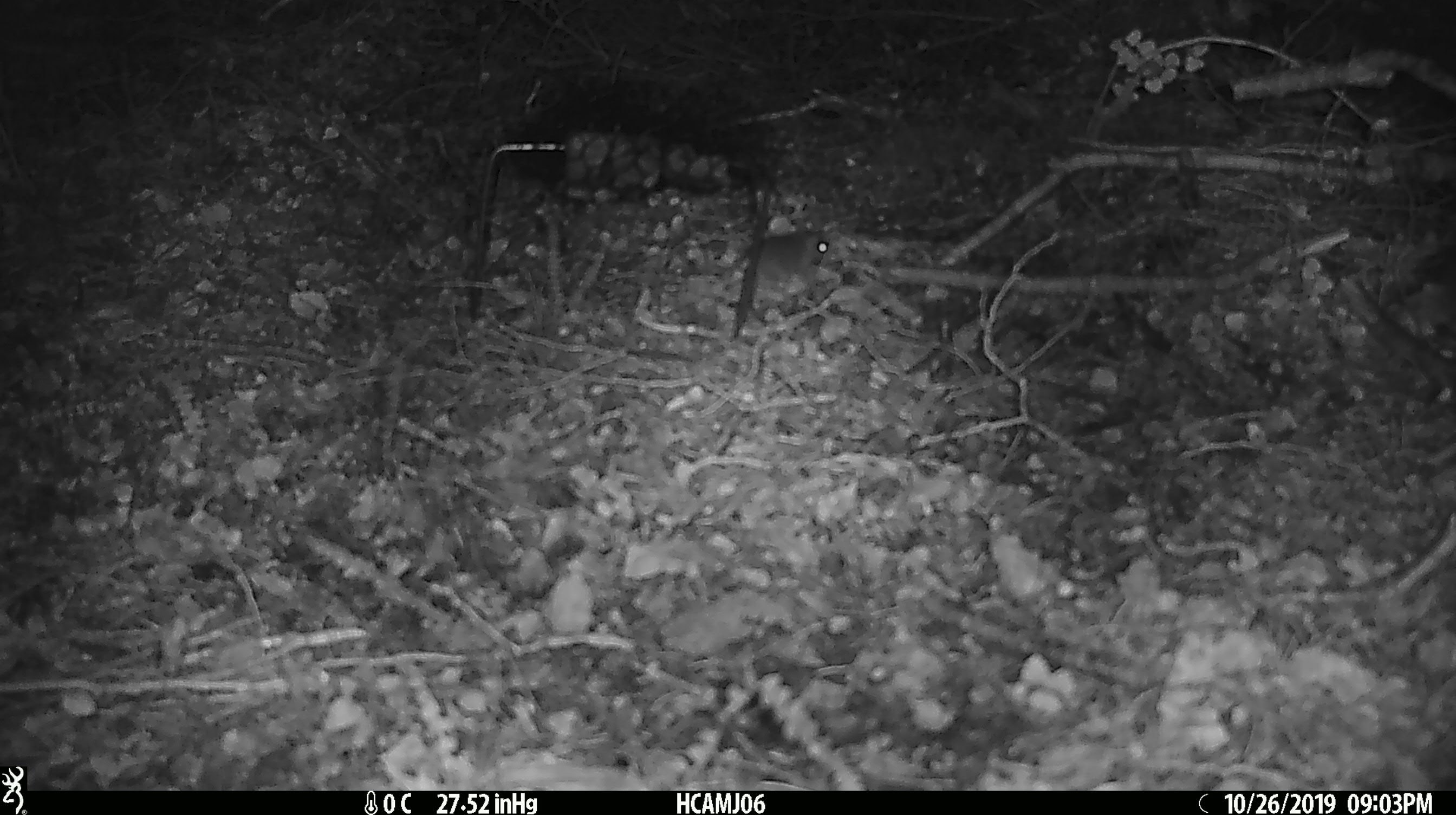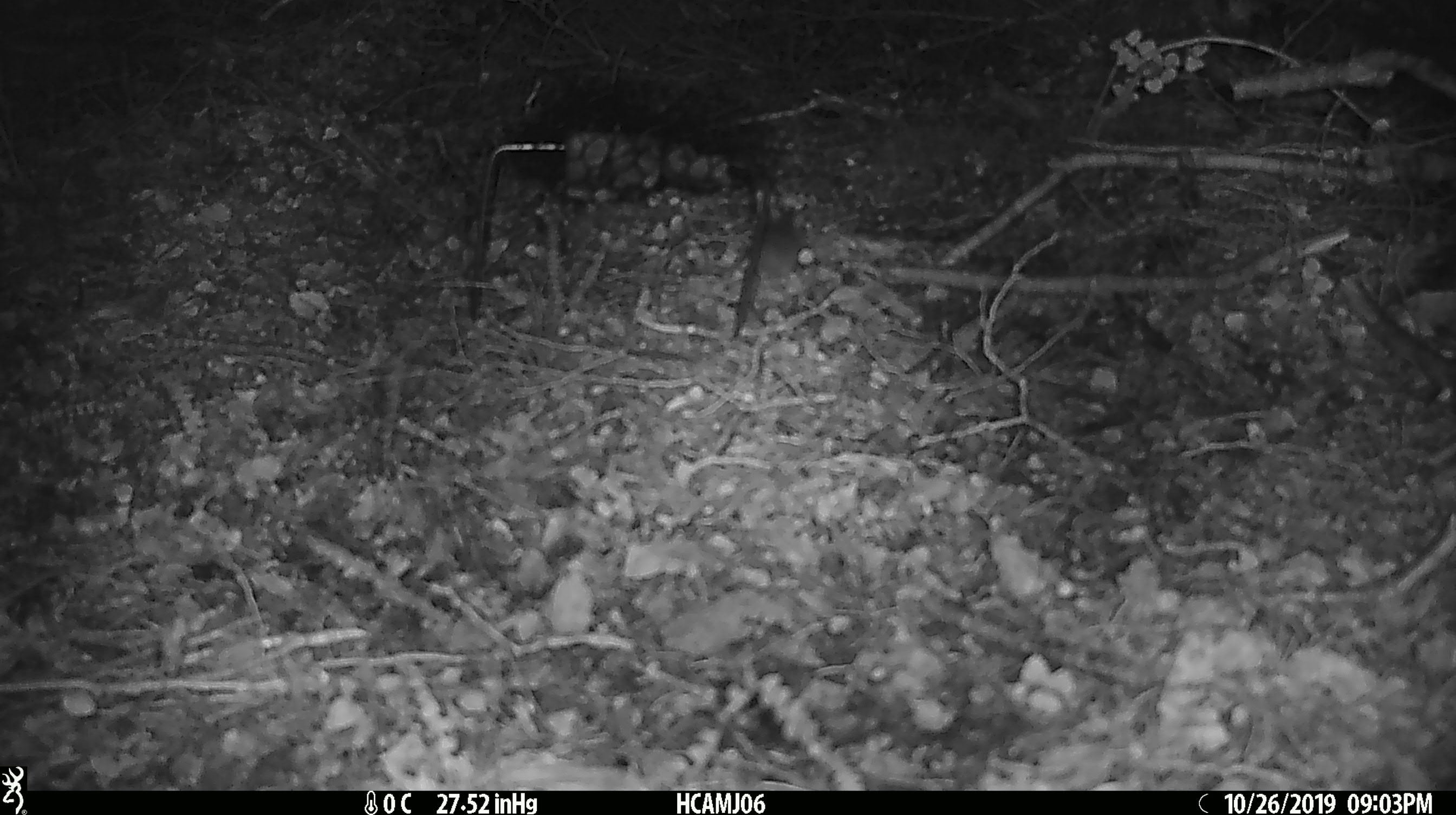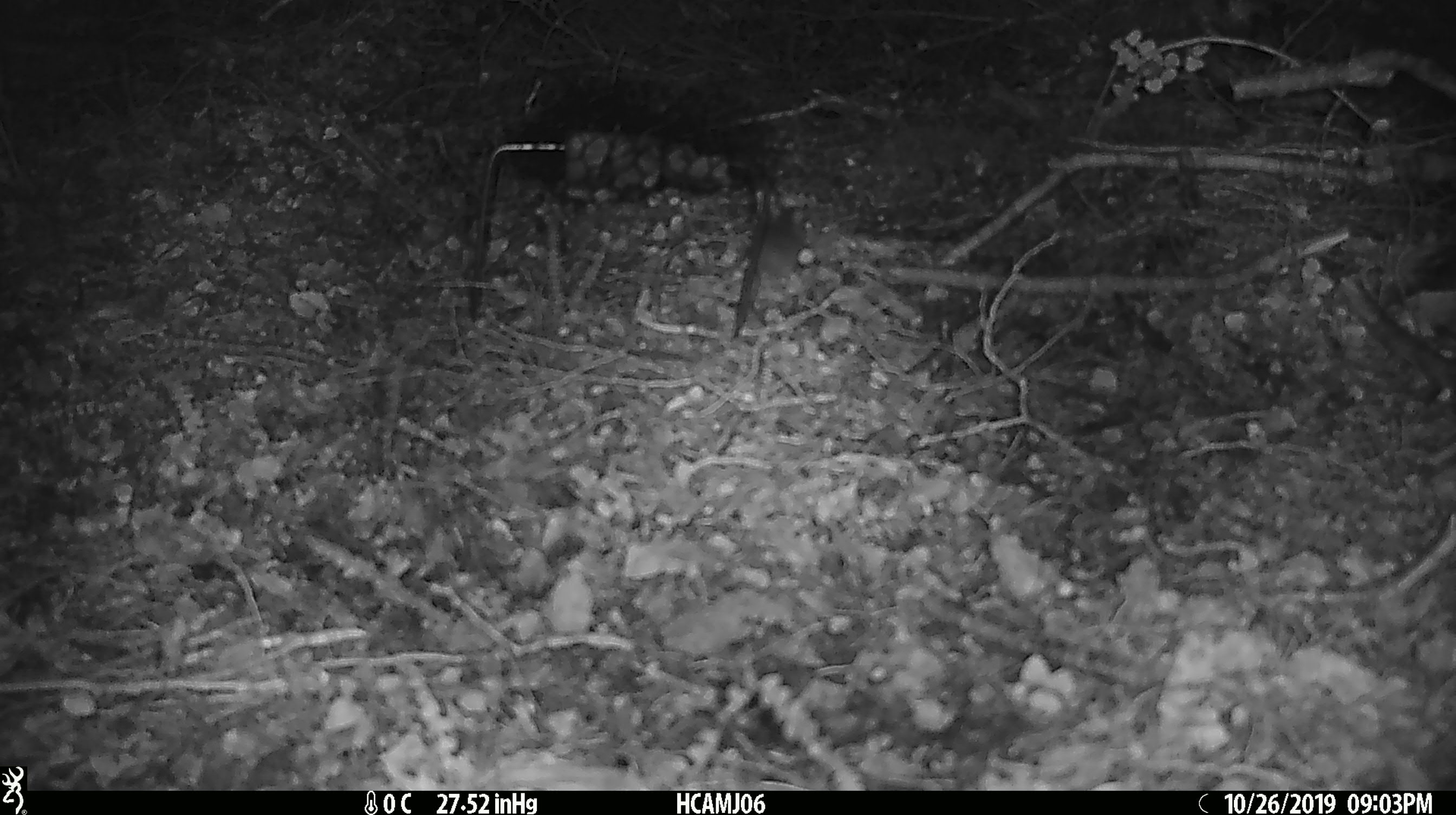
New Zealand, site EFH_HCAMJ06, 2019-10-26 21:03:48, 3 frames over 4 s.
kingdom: Animalia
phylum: Chordata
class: Mammalia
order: Rodentia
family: Muridae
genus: Mus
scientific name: Mus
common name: mouse